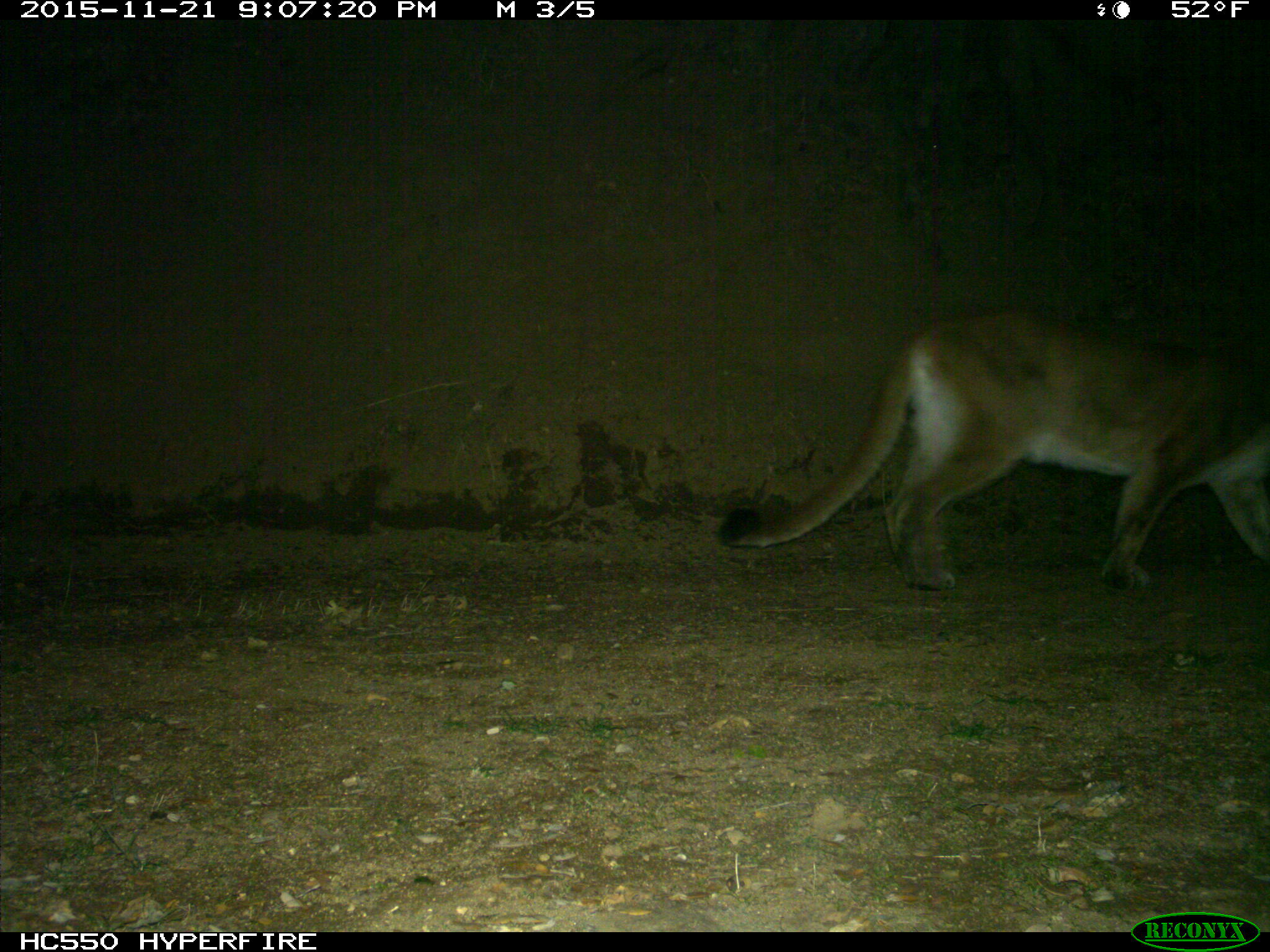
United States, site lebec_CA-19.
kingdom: Animalia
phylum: Chordata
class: Mammalia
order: Carnivora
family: Felidae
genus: Puma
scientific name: Puma concolor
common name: mountain lion